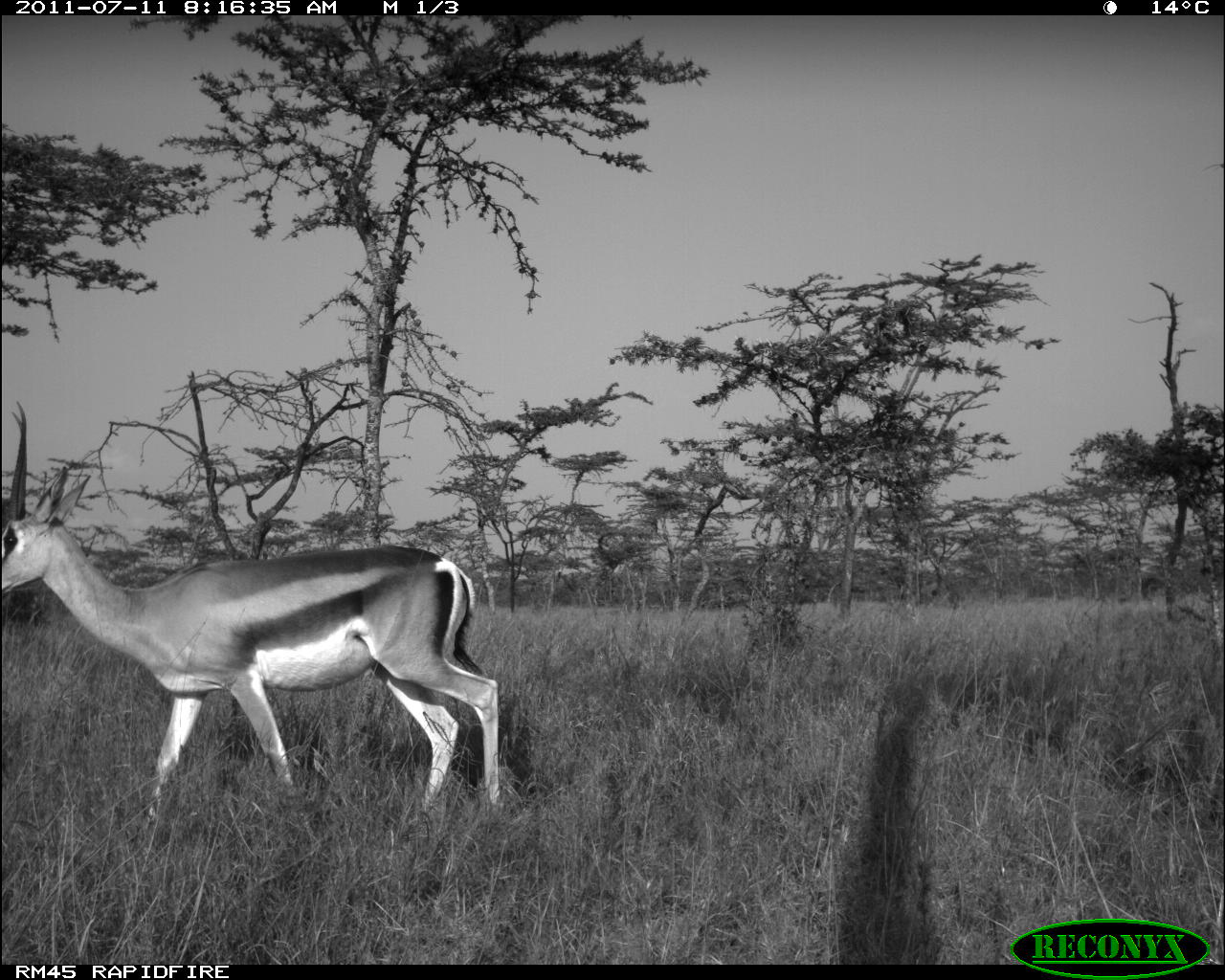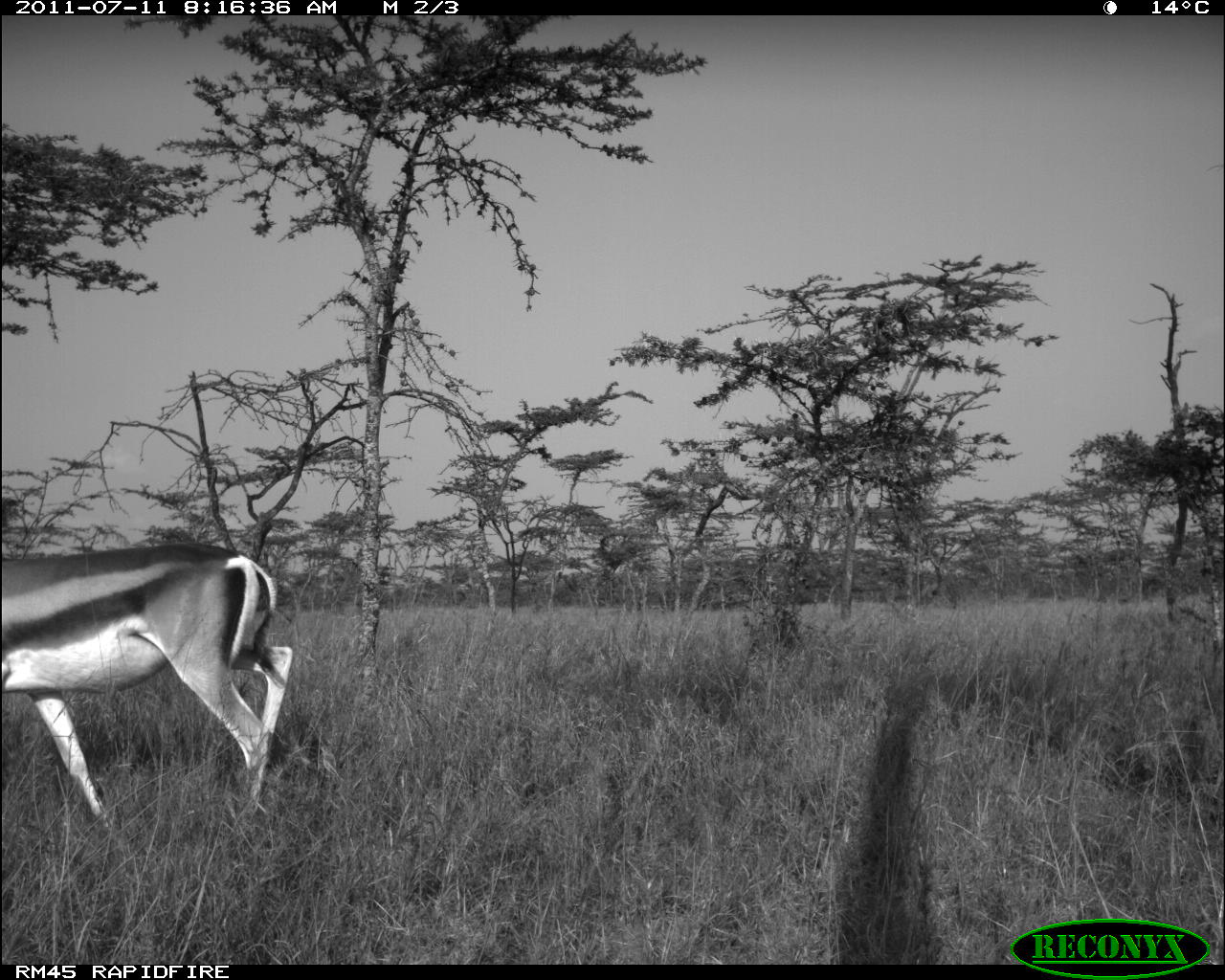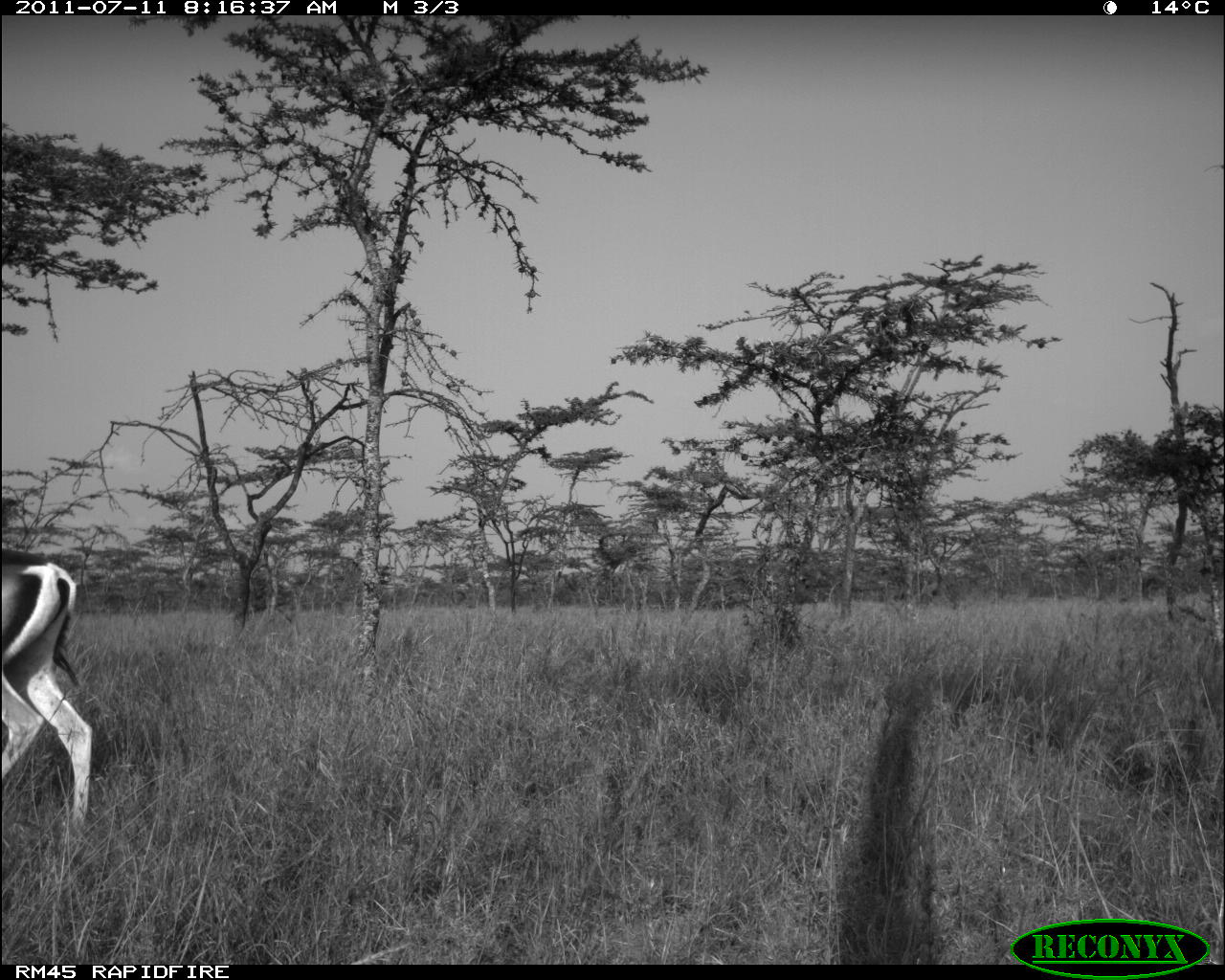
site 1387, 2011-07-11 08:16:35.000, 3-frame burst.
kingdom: Animalia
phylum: Chordata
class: Mammalia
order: Artiodactyla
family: Bovidae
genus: Nanger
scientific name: Nanger granti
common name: grant's gazelle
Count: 1.